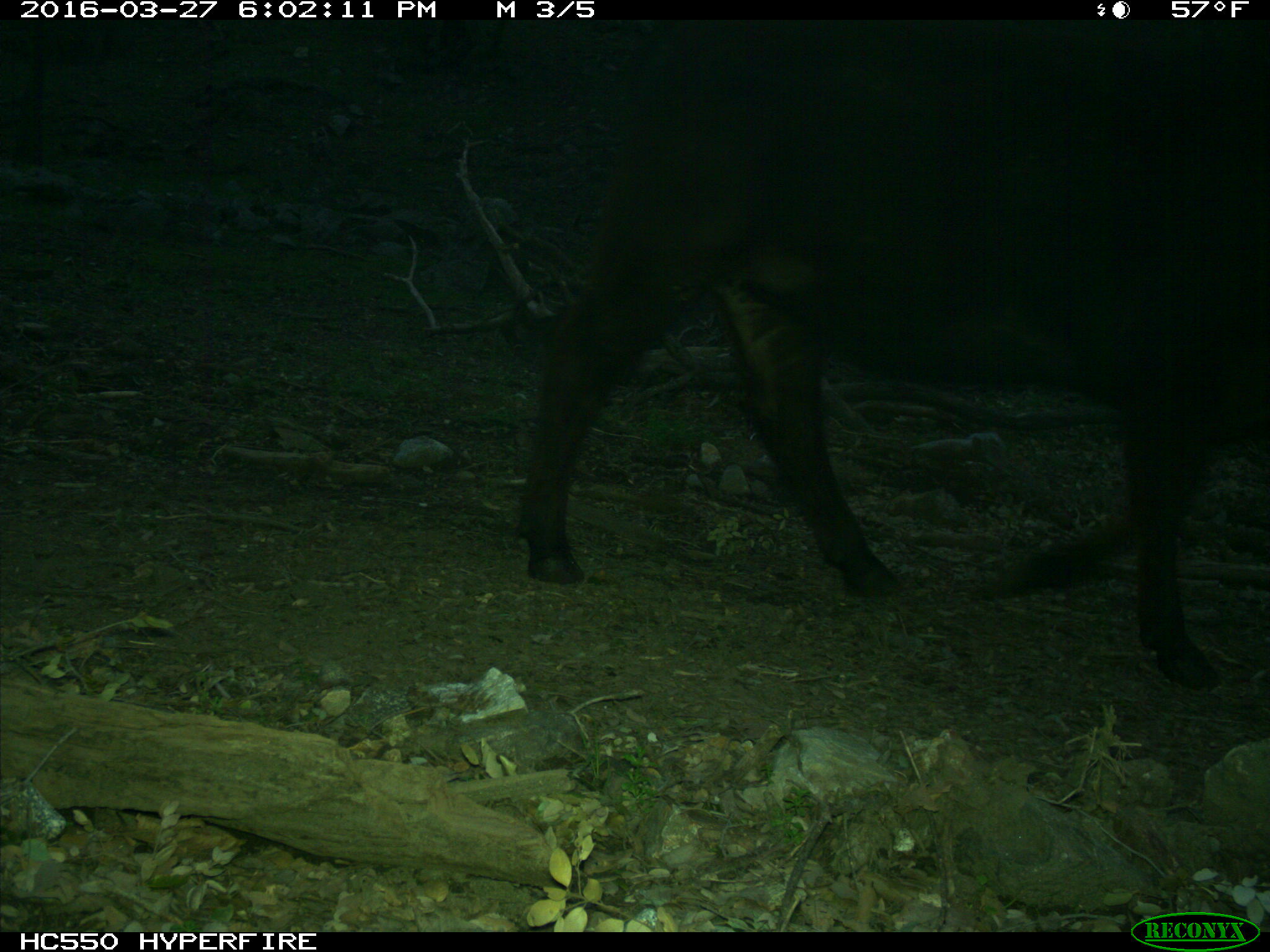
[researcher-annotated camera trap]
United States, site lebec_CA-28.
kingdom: Animalia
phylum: Chordata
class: Mammalia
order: Artiodactyla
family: Bovidae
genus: Bos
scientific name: Bos taurus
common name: domestic cow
Bos taurus (domestic cow).